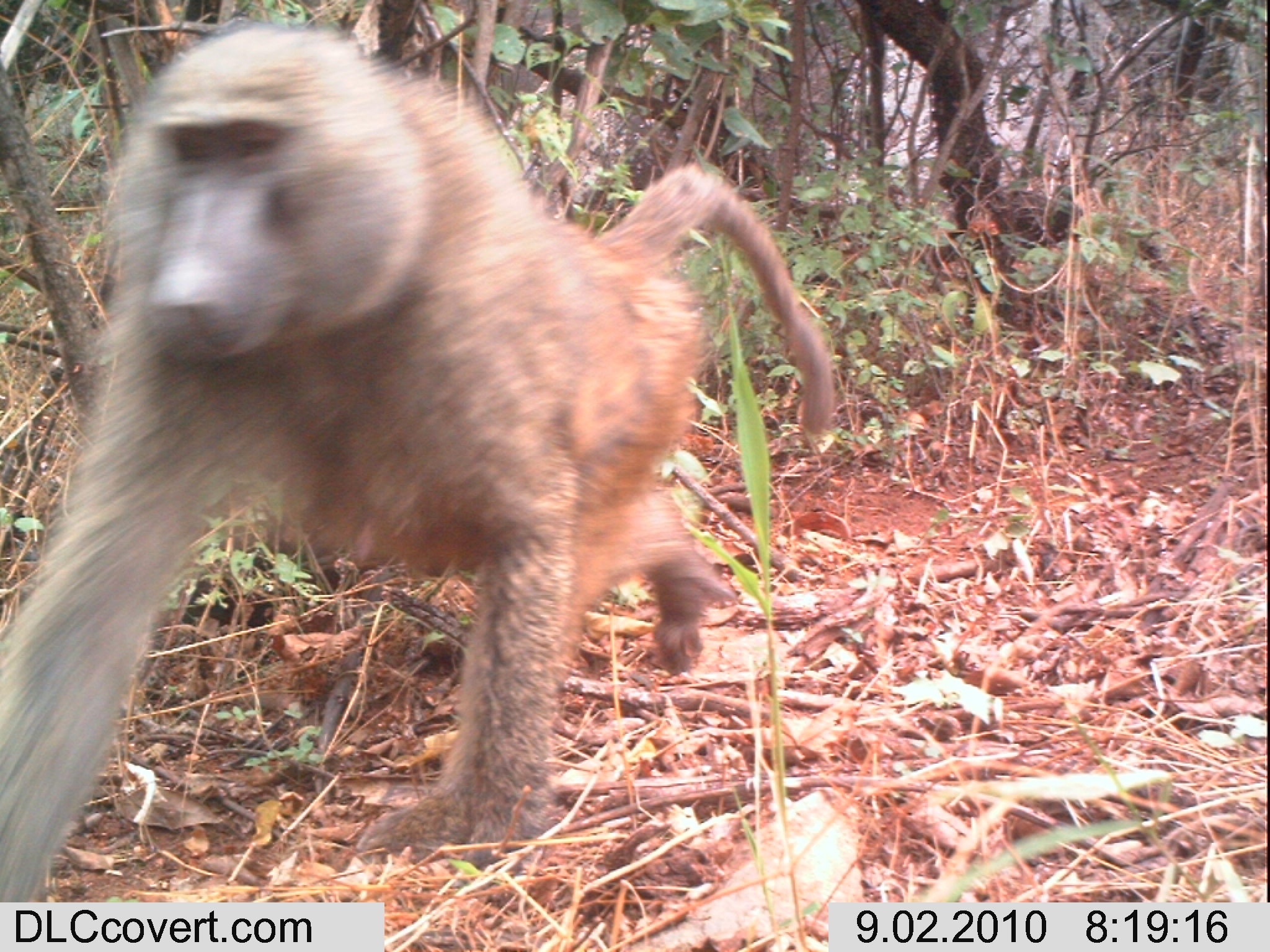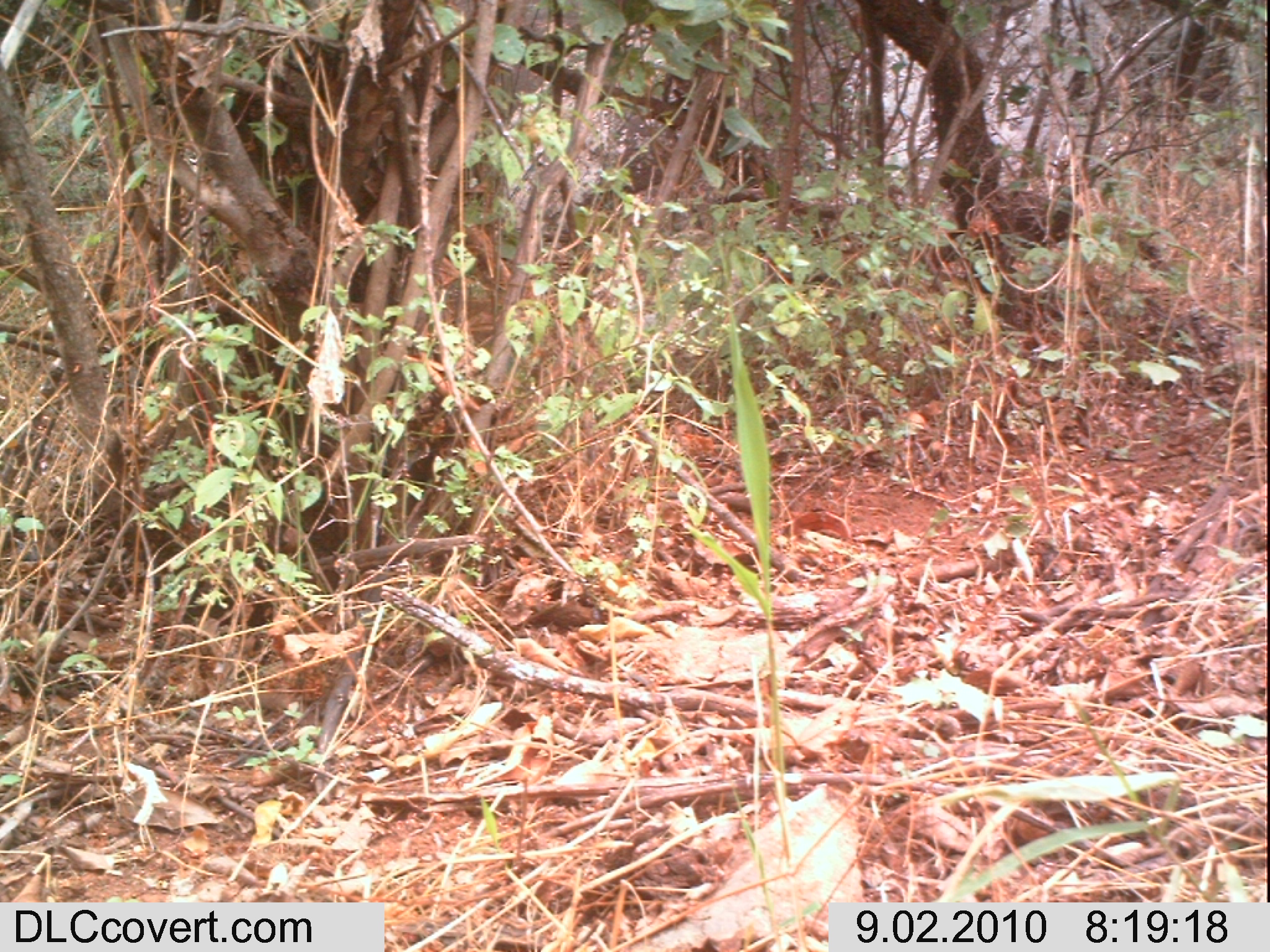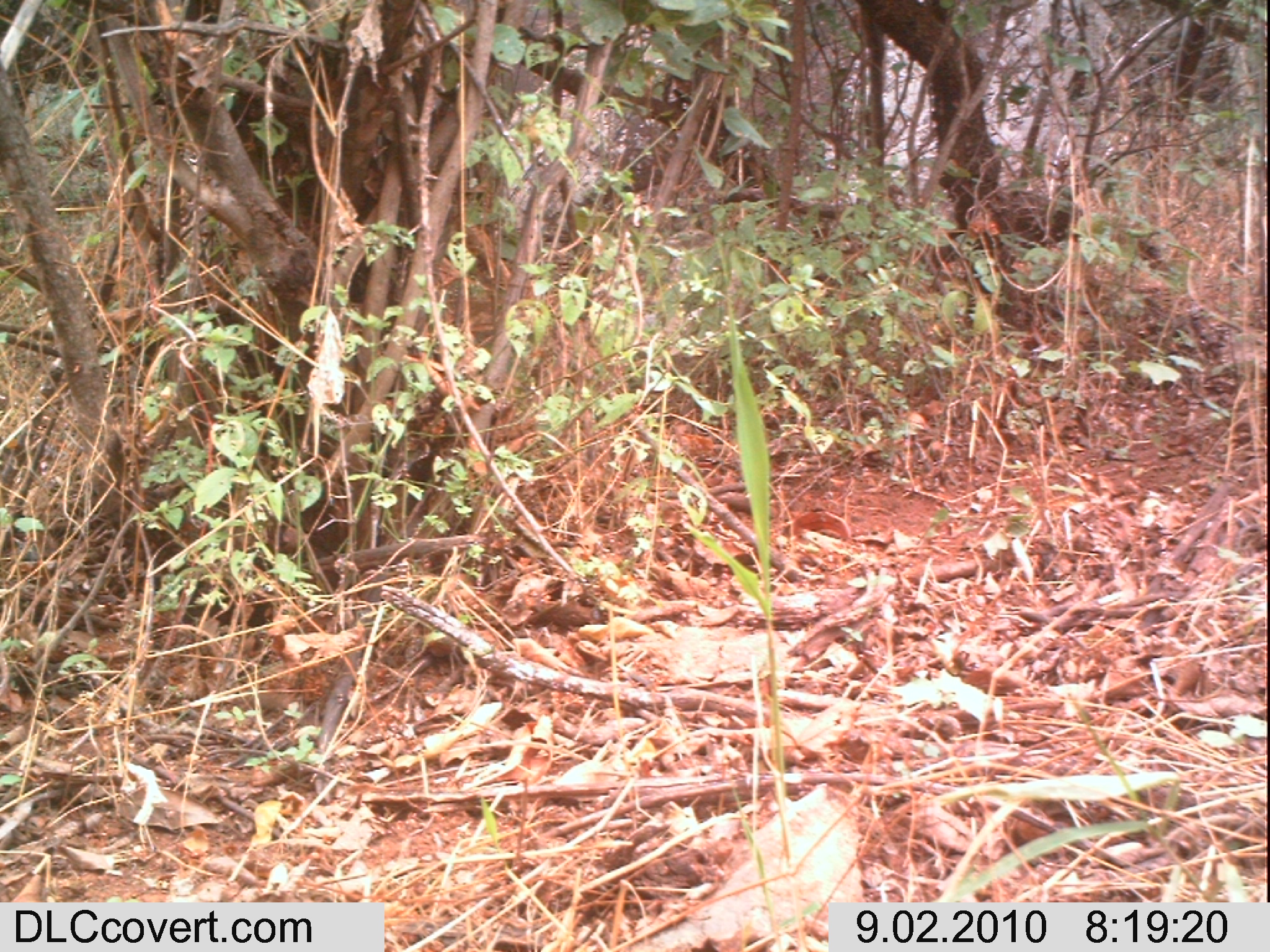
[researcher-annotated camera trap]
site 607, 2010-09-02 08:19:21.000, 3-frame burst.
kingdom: Animalia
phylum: Chordata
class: Mammalia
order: Primates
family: Cercopithecidae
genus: Papio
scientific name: Papio anubis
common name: olive baboon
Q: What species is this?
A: Papio anubis (olive baboon).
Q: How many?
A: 1.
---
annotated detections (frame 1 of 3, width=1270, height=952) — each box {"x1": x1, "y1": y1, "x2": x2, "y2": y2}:
papio anubis: {"x1": 0, "y1": 20, "x2": 837, "y2": 900}